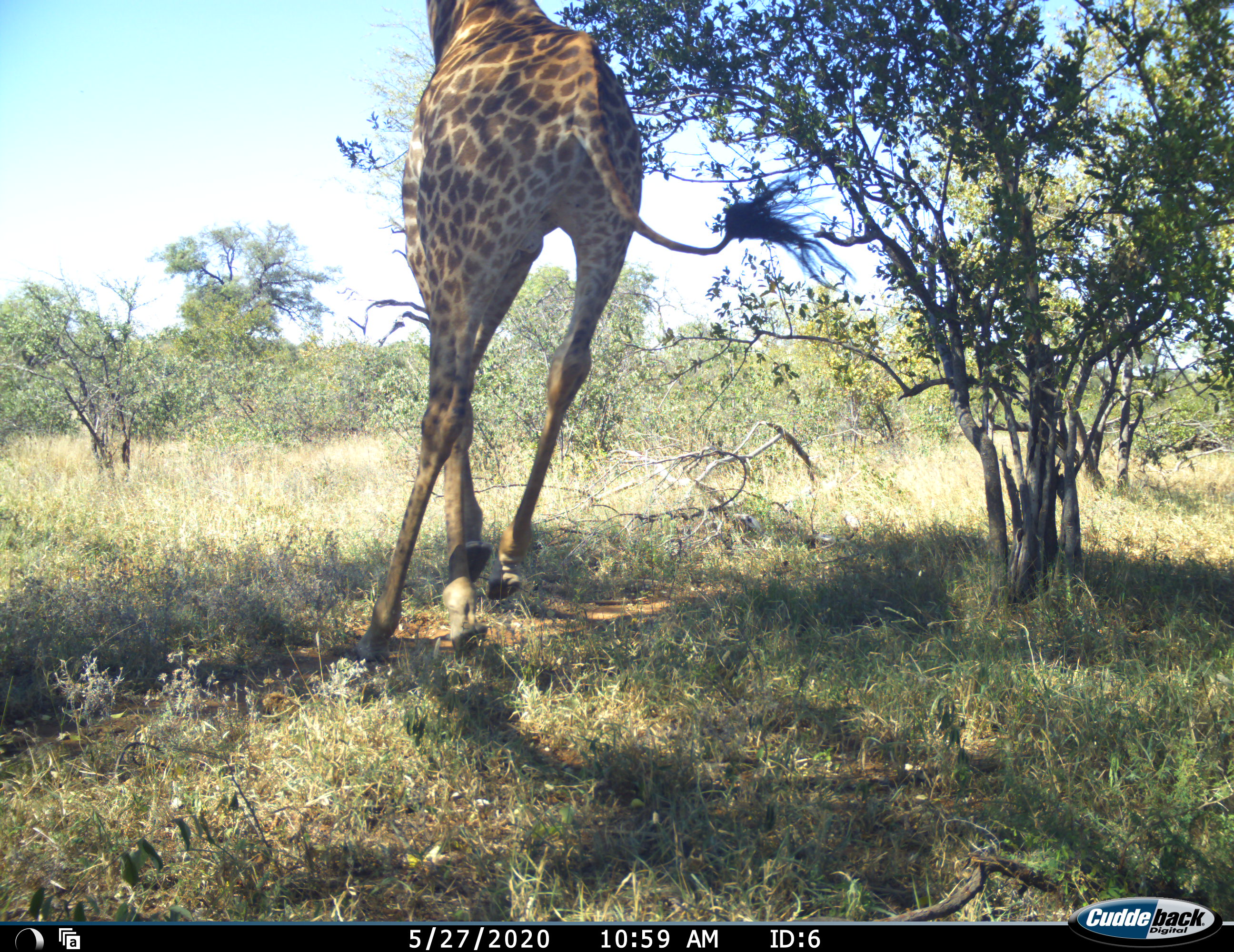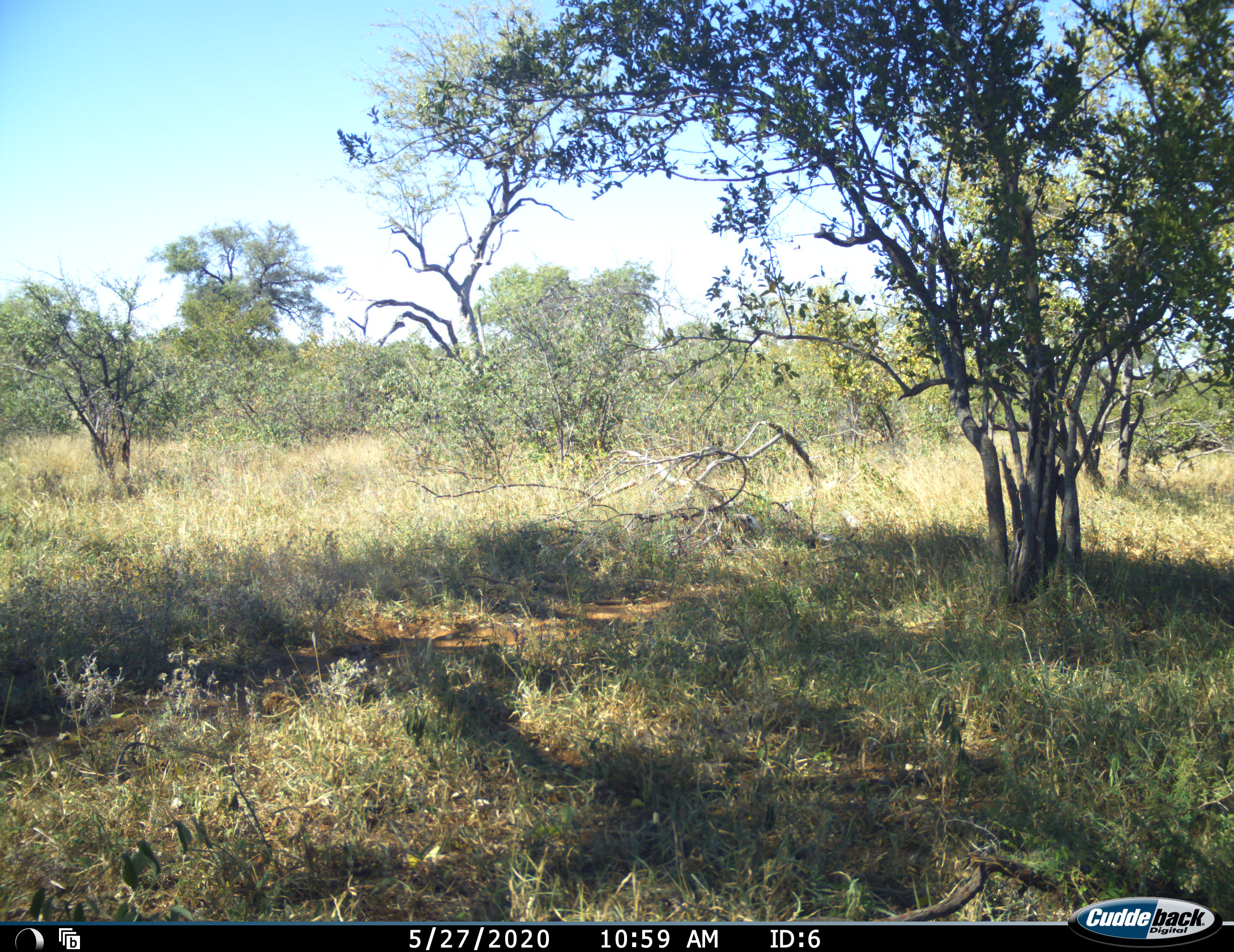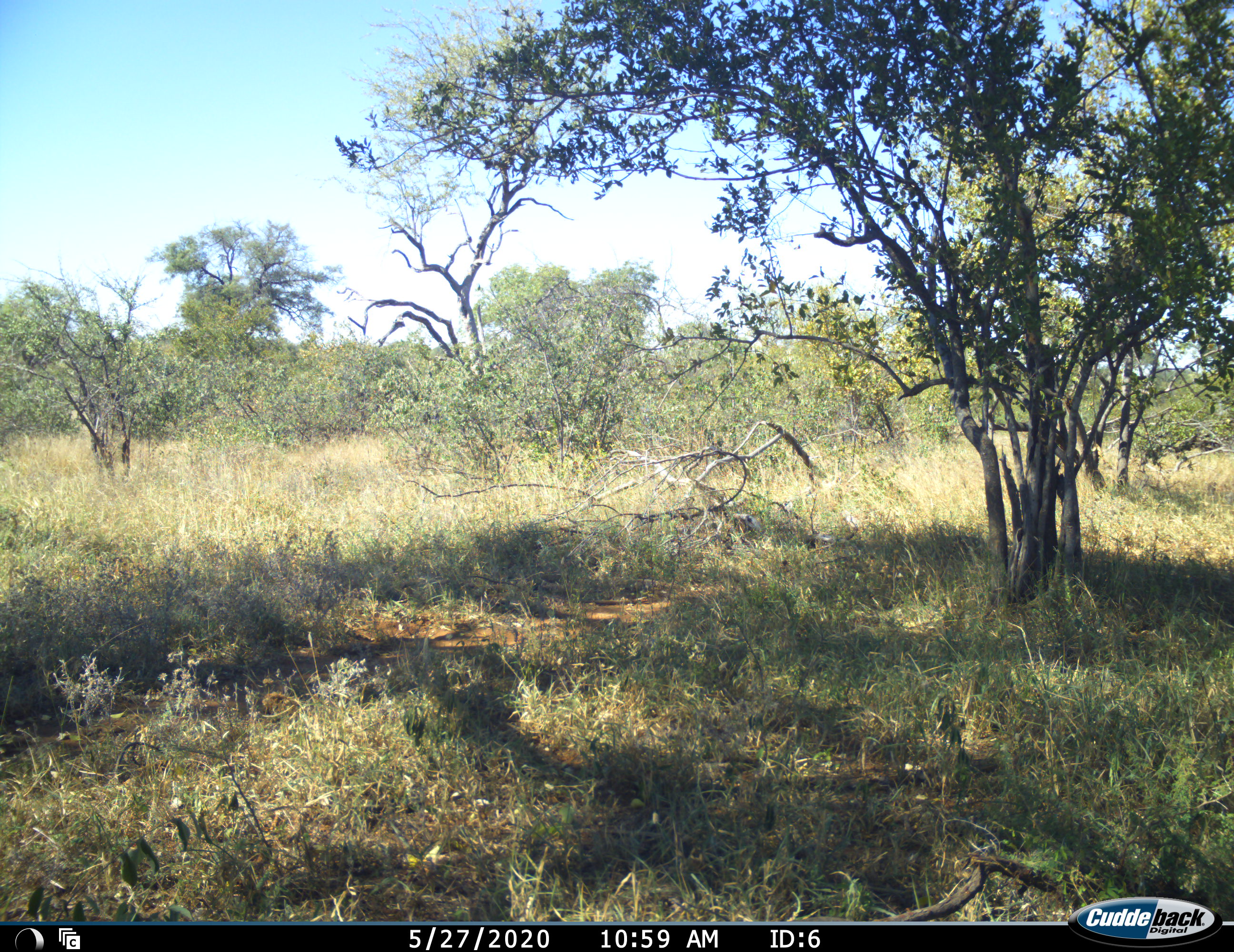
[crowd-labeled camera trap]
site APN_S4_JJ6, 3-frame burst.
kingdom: Animalia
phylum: Chordata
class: Mammalia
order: Artiodactyla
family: Giraffidae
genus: Giraffa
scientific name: Giraffa camelopardalis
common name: giraffe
Giraffe (Giraffa camelopardalis), count 1. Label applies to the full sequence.